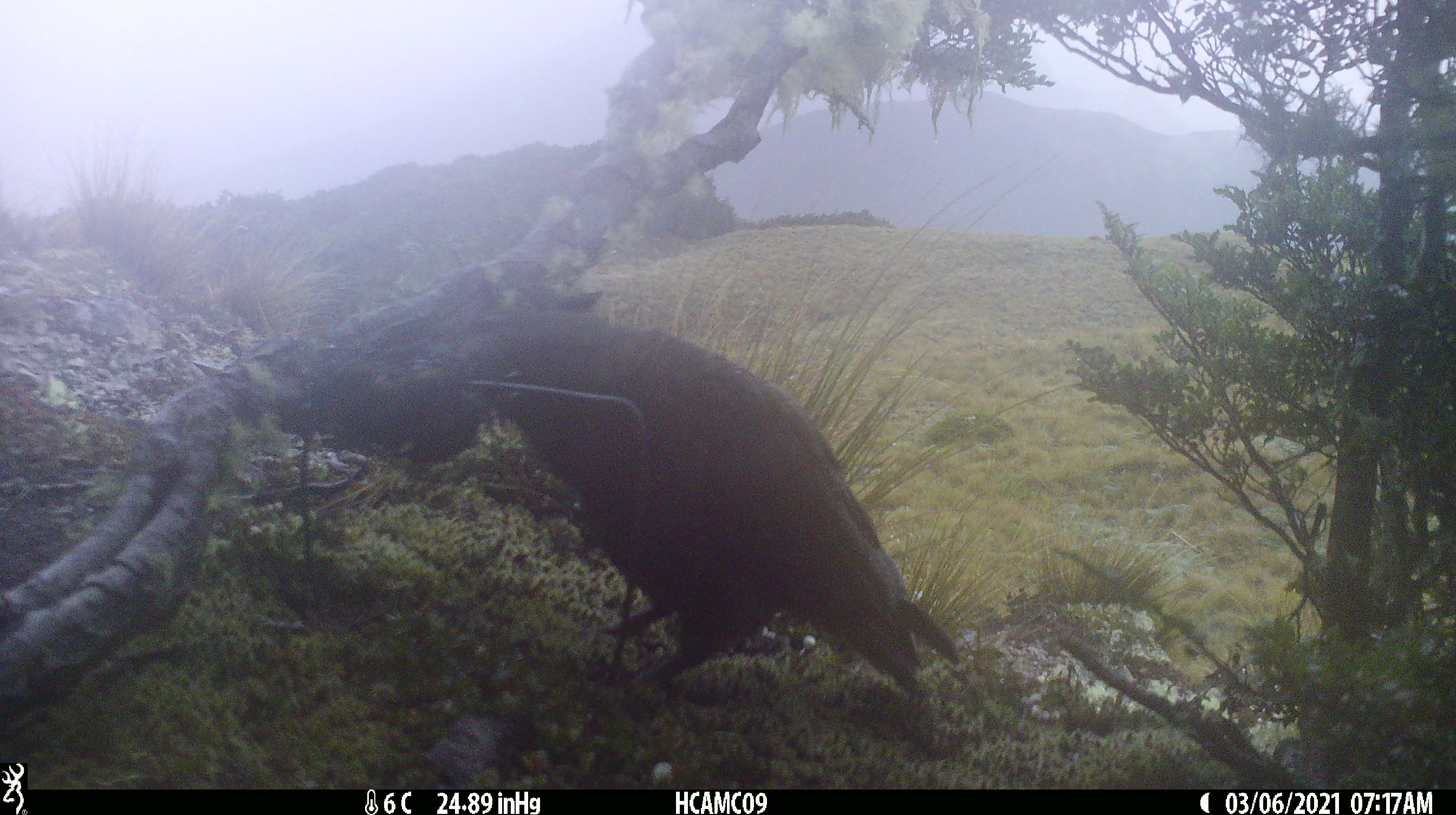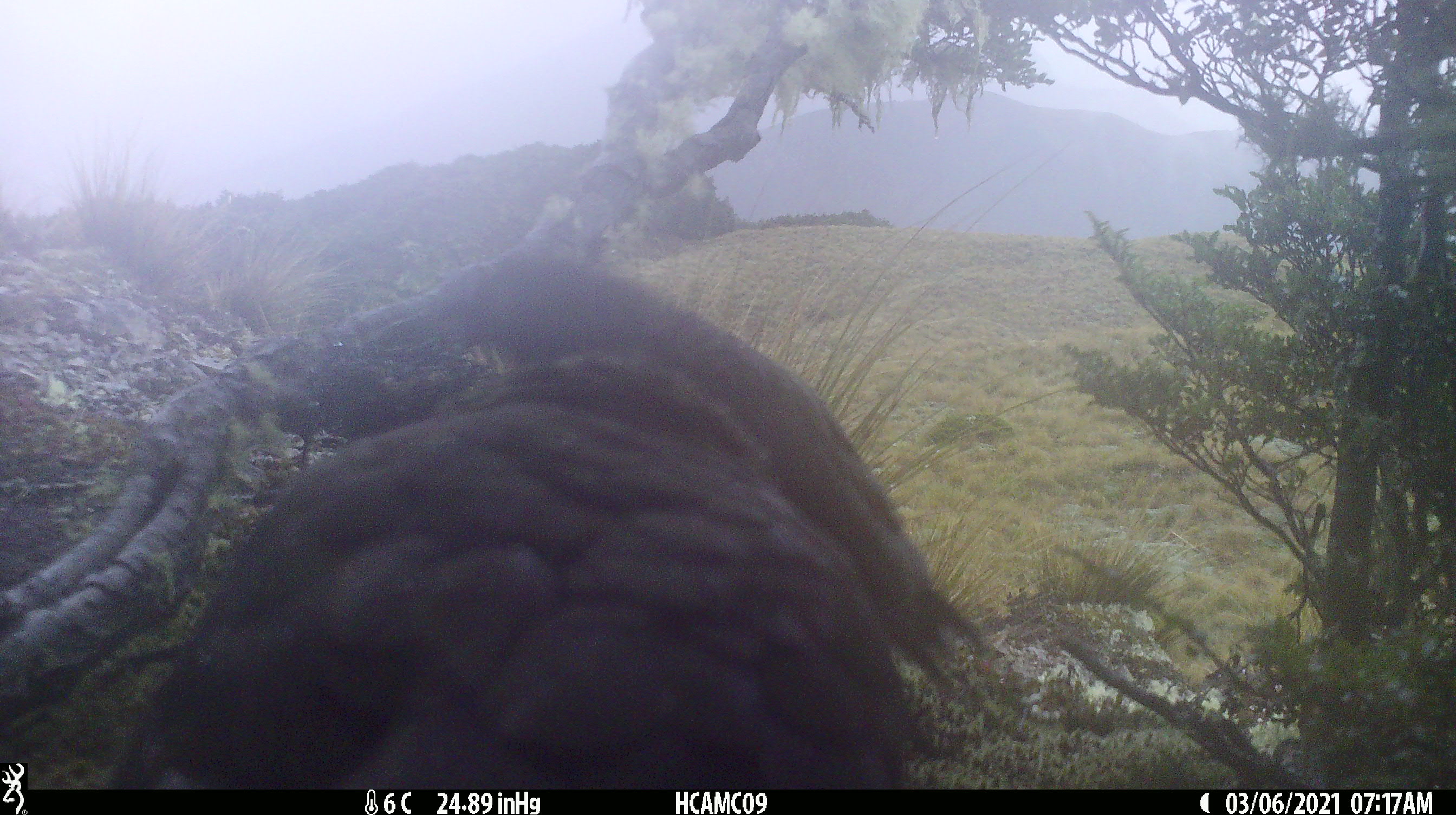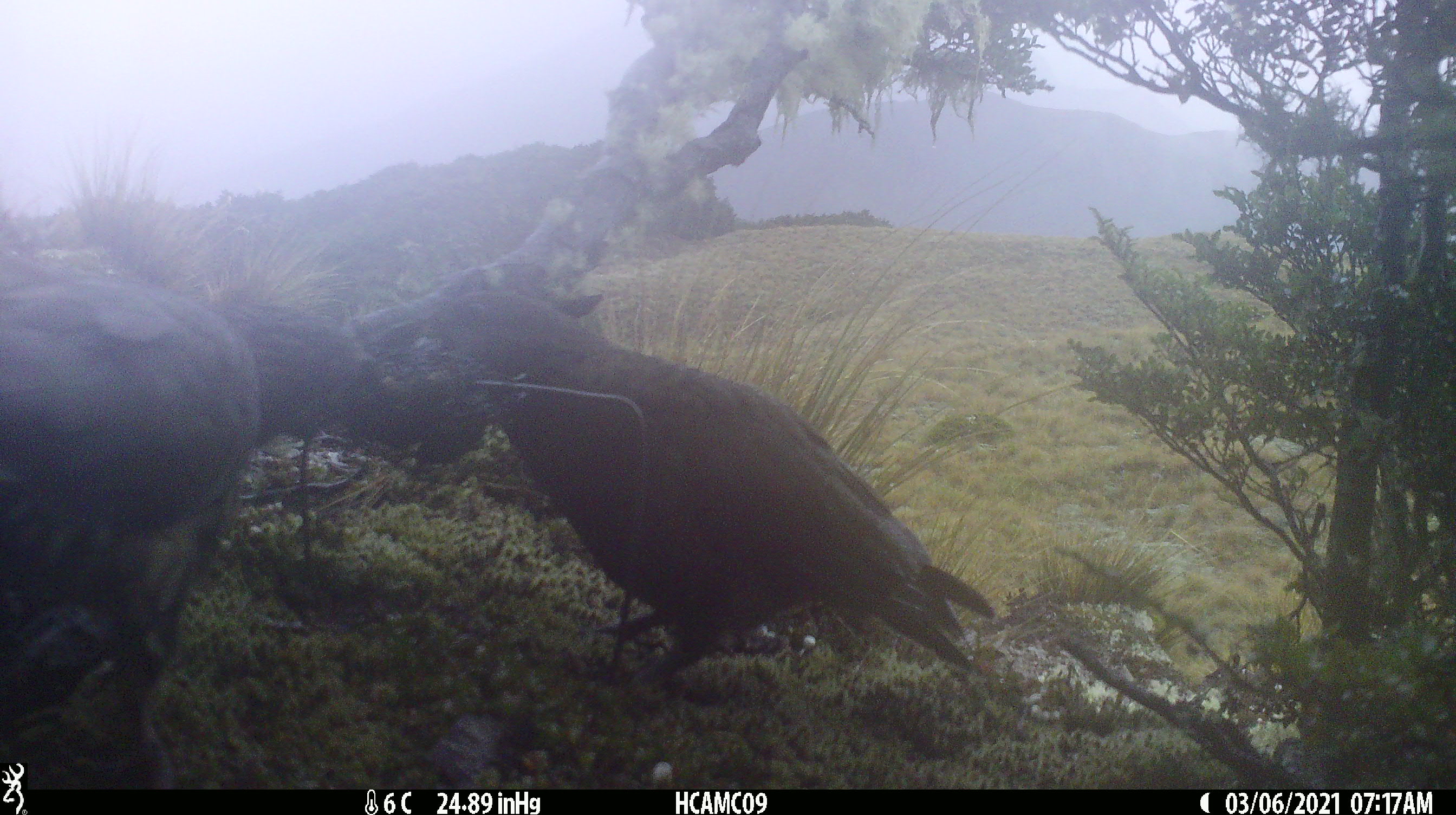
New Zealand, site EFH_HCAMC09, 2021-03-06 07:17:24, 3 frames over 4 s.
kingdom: Animalia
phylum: Chordata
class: Aves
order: Psittaciformes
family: Strigopidae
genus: Nestor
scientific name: Nestor notabilis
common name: kea